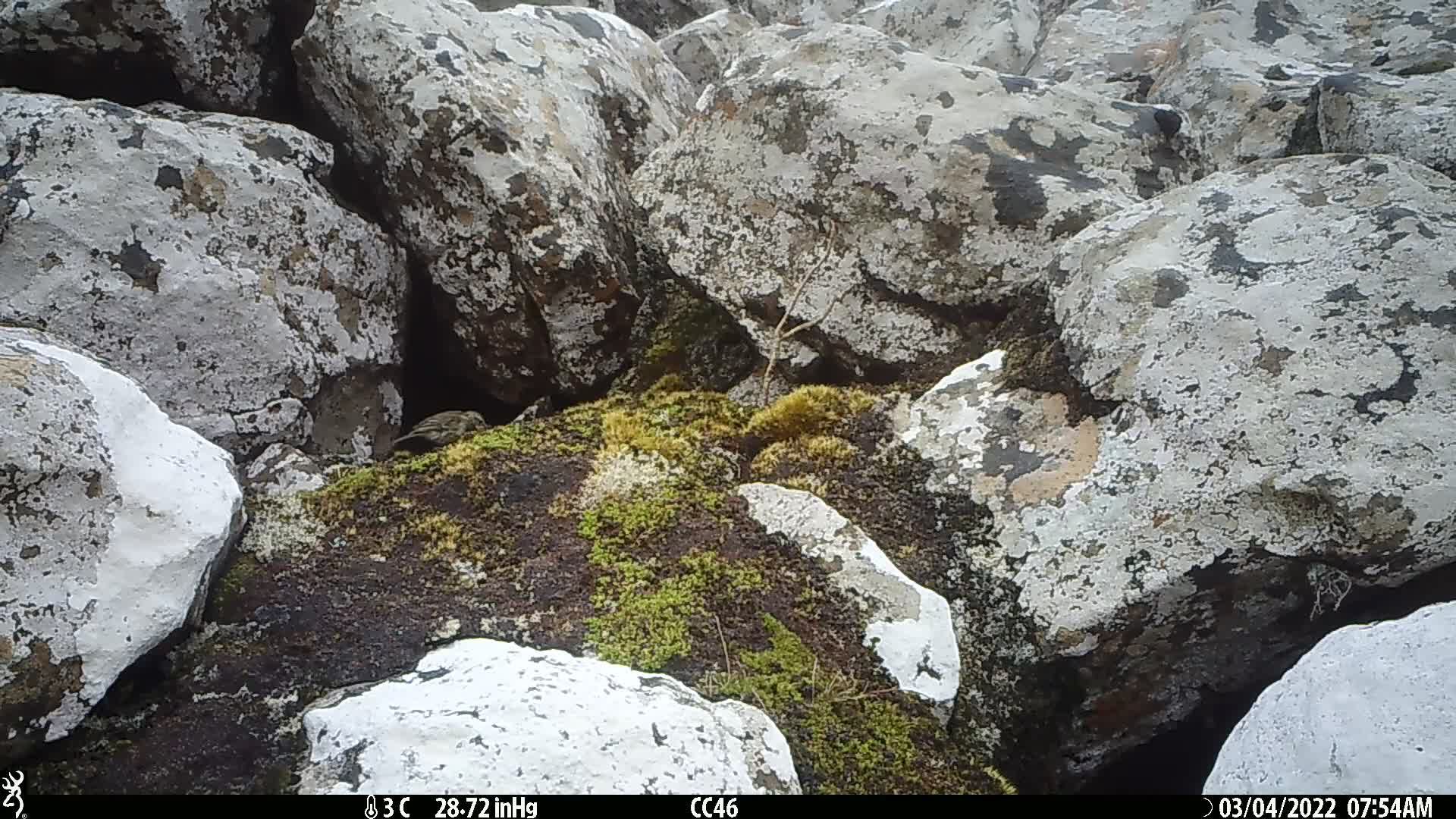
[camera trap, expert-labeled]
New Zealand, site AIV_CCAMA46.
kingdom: Animalia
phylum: Chordata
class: Aves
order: Passeriformes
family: Motacillidae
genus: Anthus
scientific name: Anthus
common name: pipit